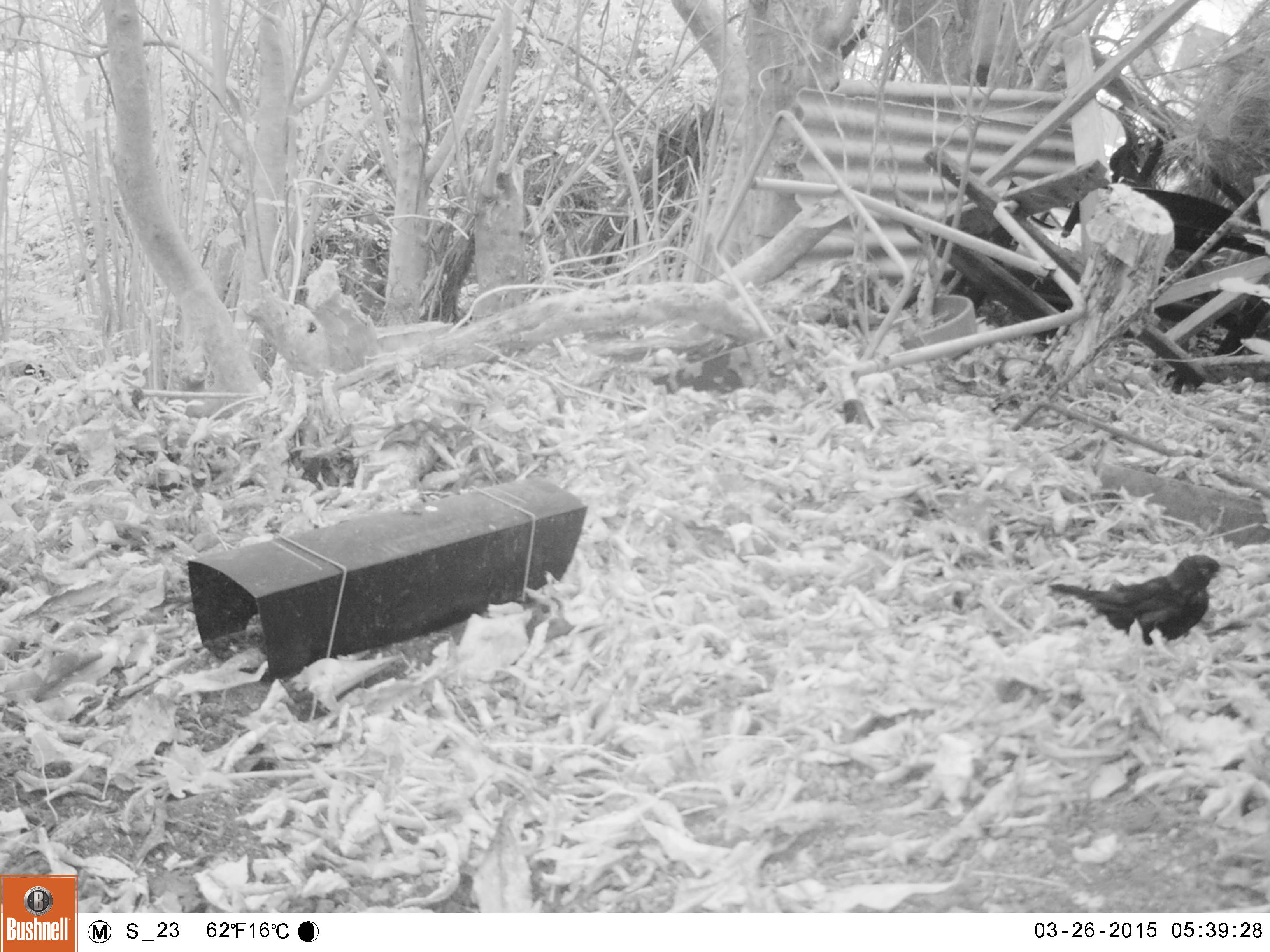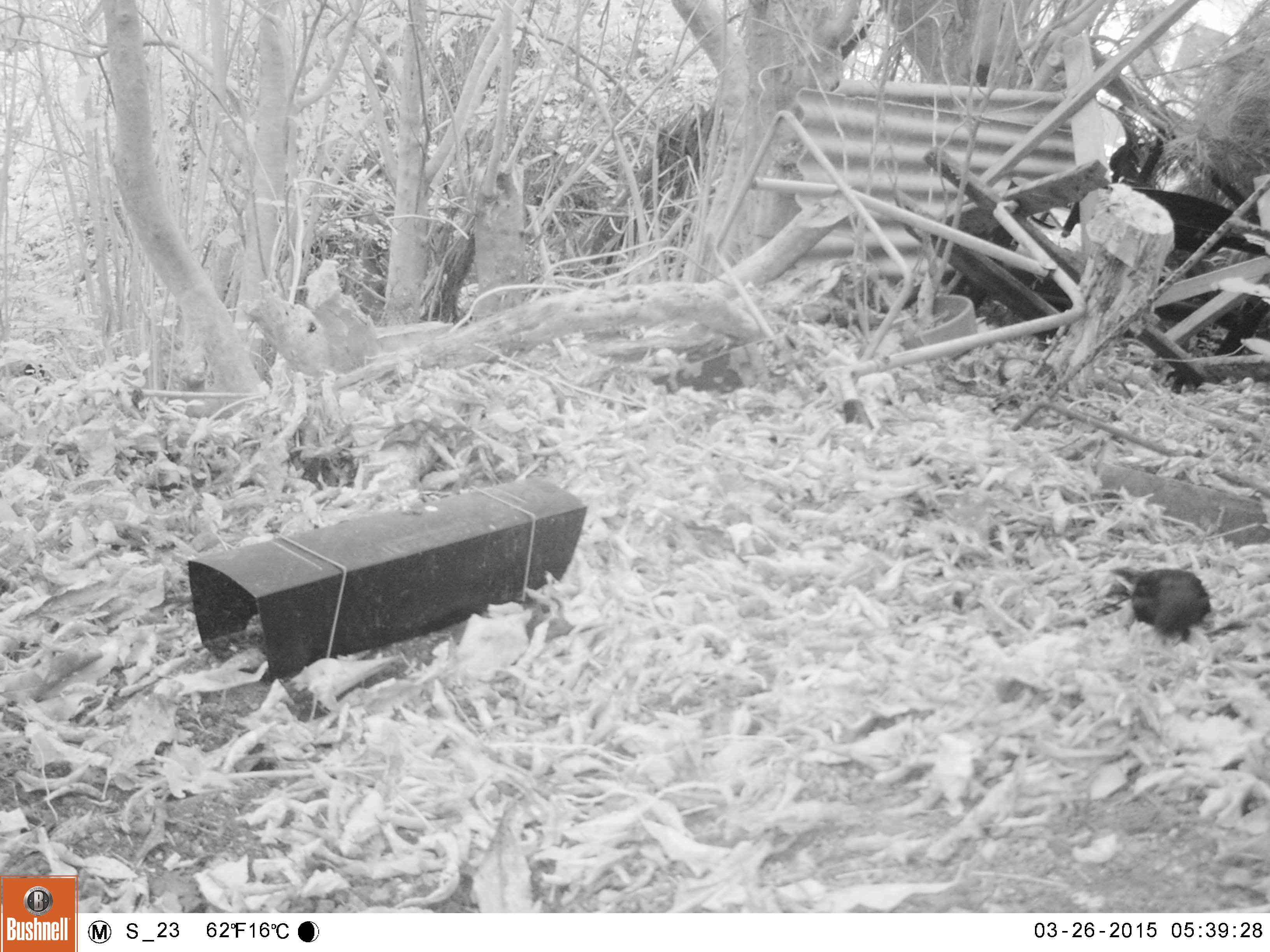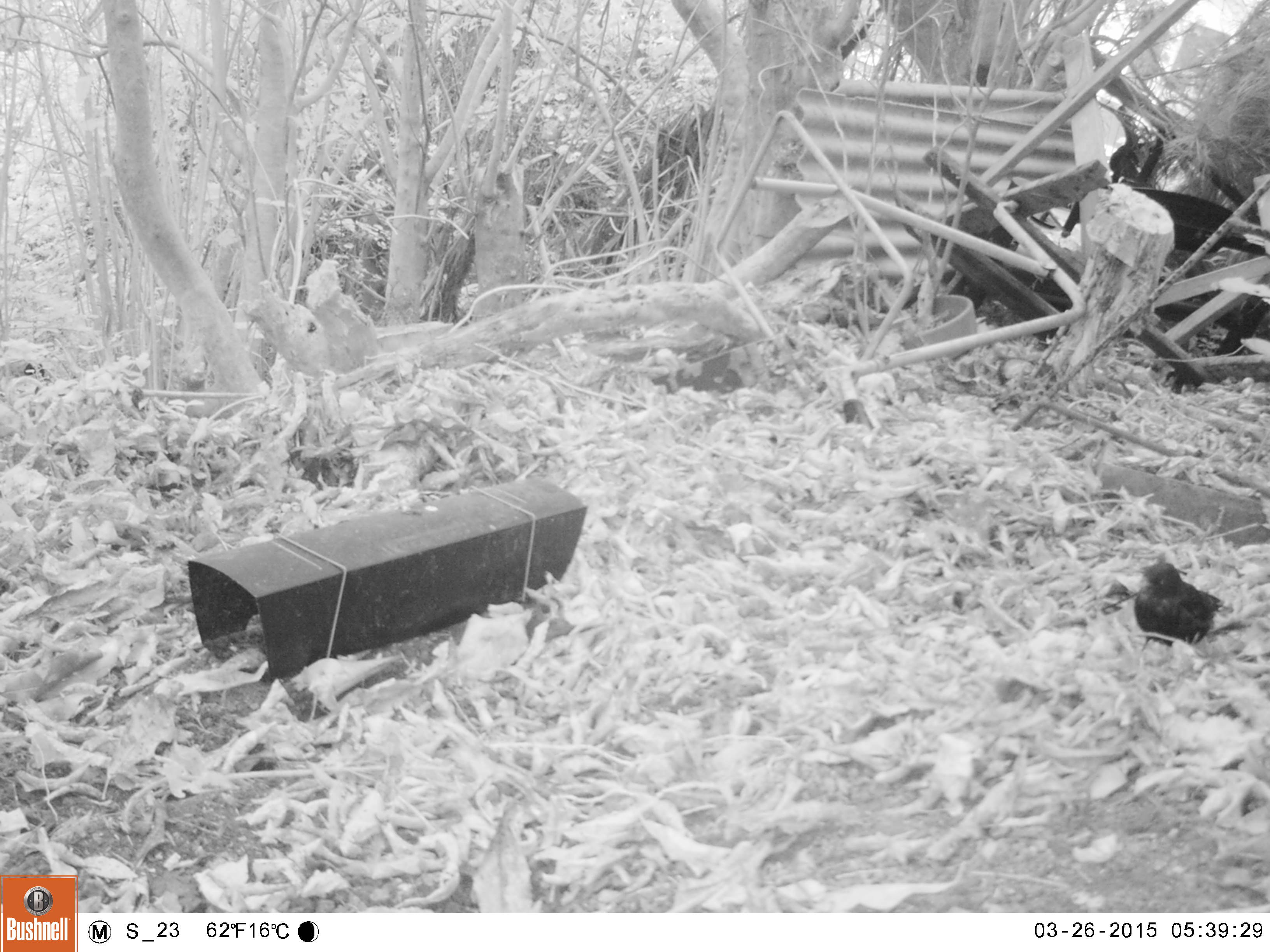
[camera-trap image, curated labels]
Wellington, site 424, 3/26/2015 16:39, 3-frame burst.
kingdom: Animalia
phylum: Chordata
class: Aves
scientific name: Aves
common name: bird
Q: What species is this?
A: Bird (Aves).